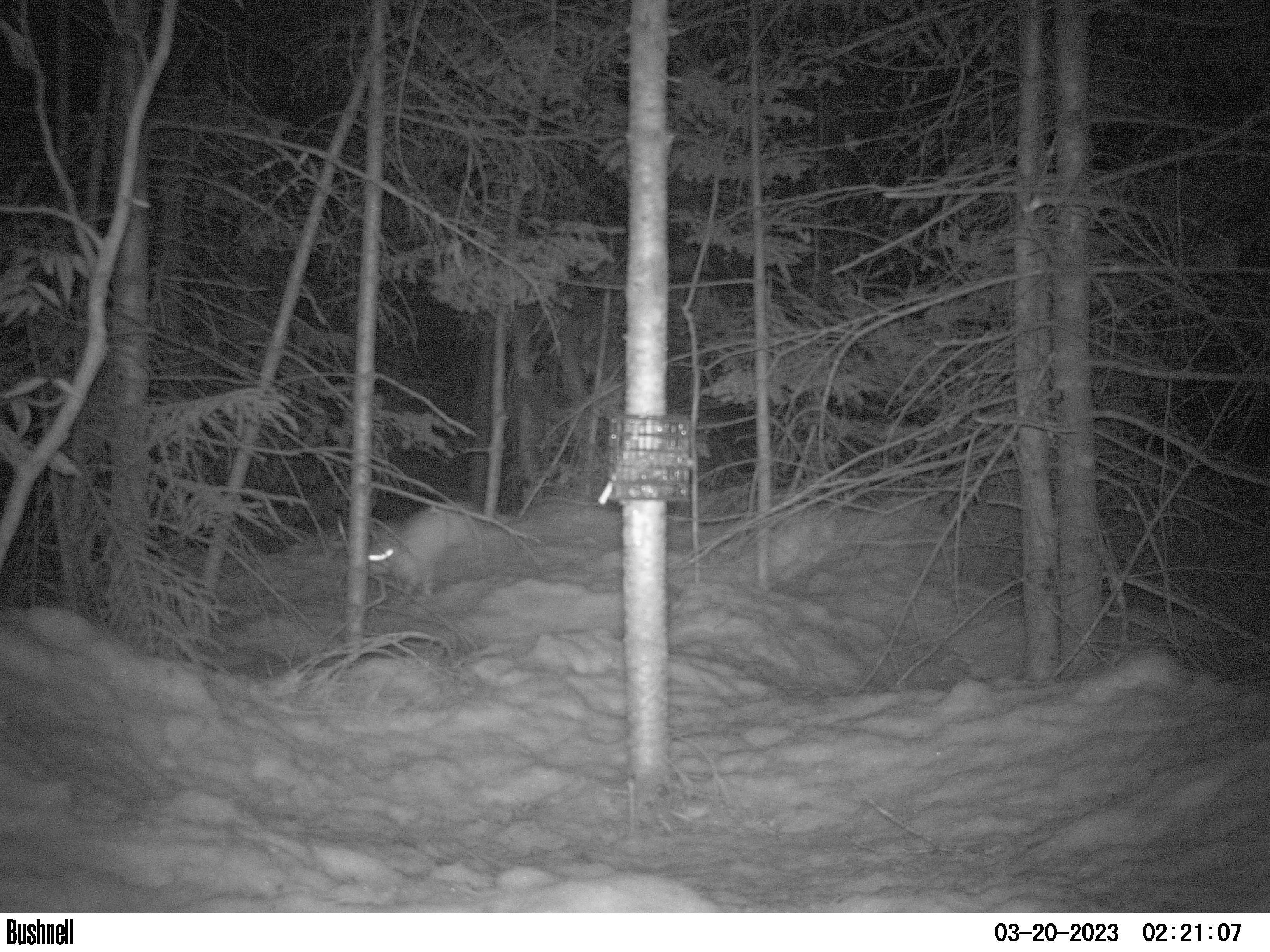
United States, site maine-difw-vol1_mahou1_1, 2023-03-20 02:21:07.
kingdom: Animalia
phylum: Chordata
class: Mammalia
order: Lagomorpha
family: Leporidae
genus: Lepus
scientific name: Lepus americanus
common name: snowshoe hare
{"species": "snowshoe hare (Lepus americanus)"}